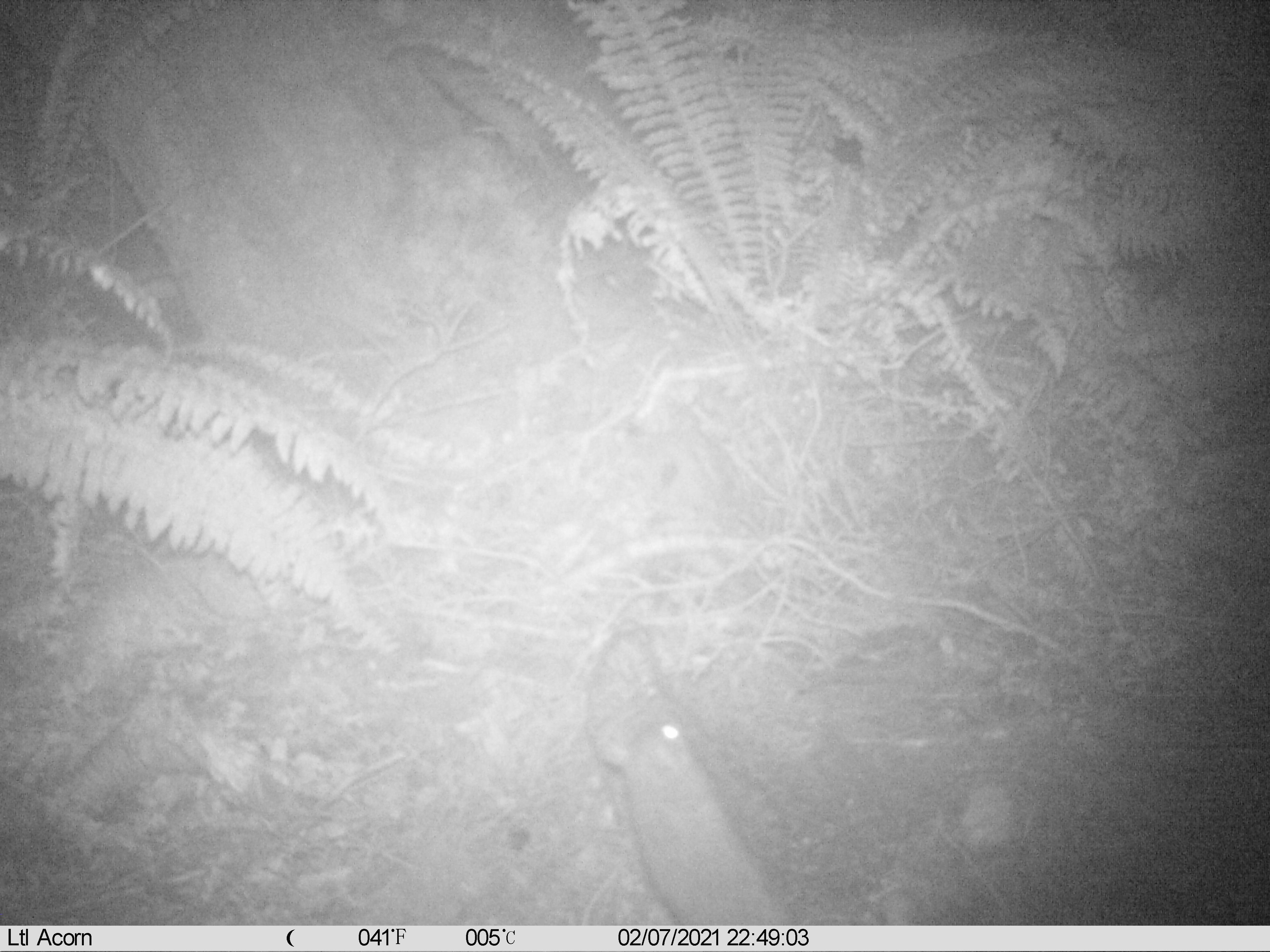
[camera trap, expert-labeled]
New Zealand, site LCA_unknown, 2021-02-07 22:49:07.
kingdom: Animalia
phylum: Chordata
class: Mammalia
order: Rodentia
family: Muridae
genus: Rattus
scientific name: Rattus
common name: rat